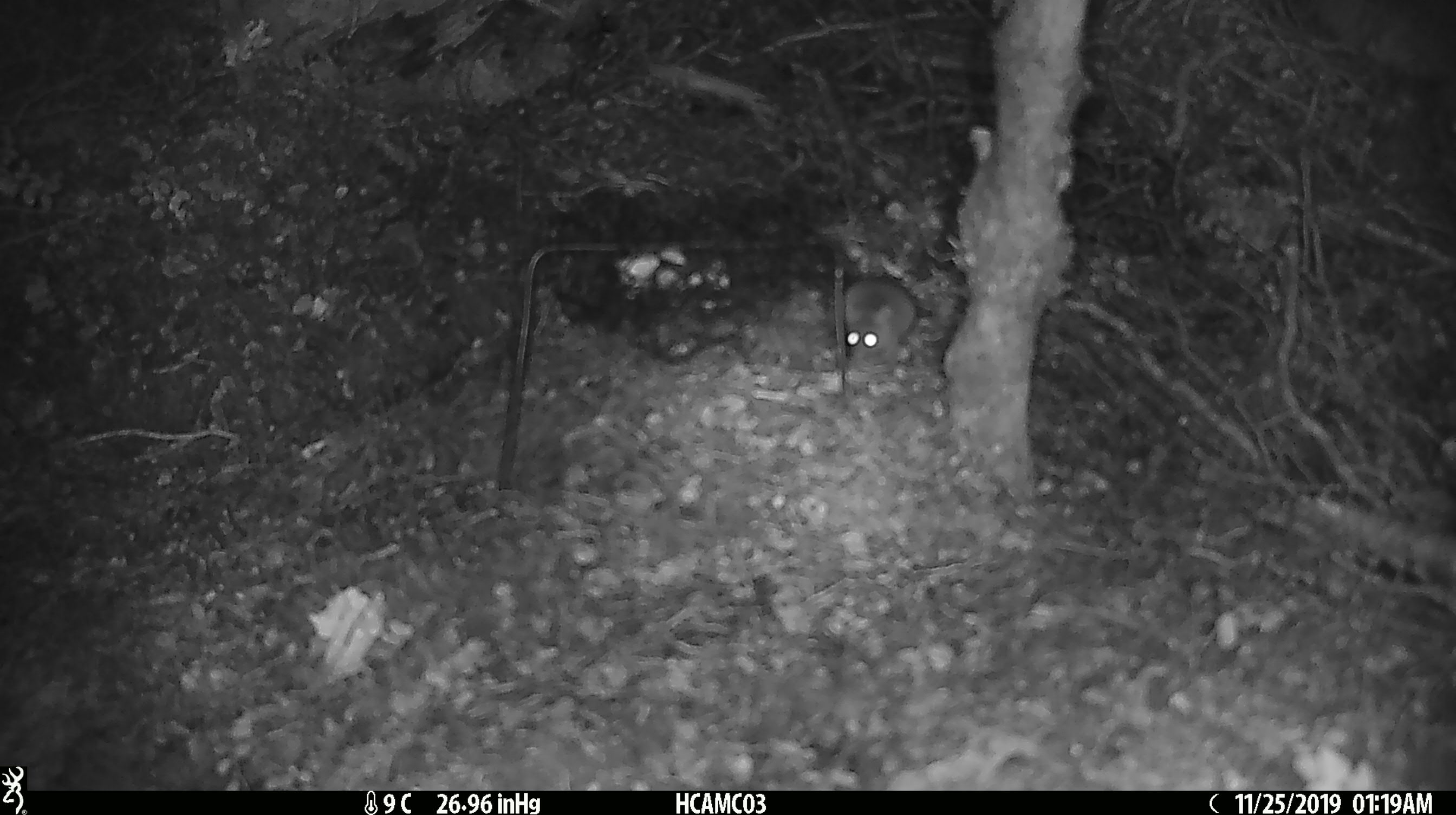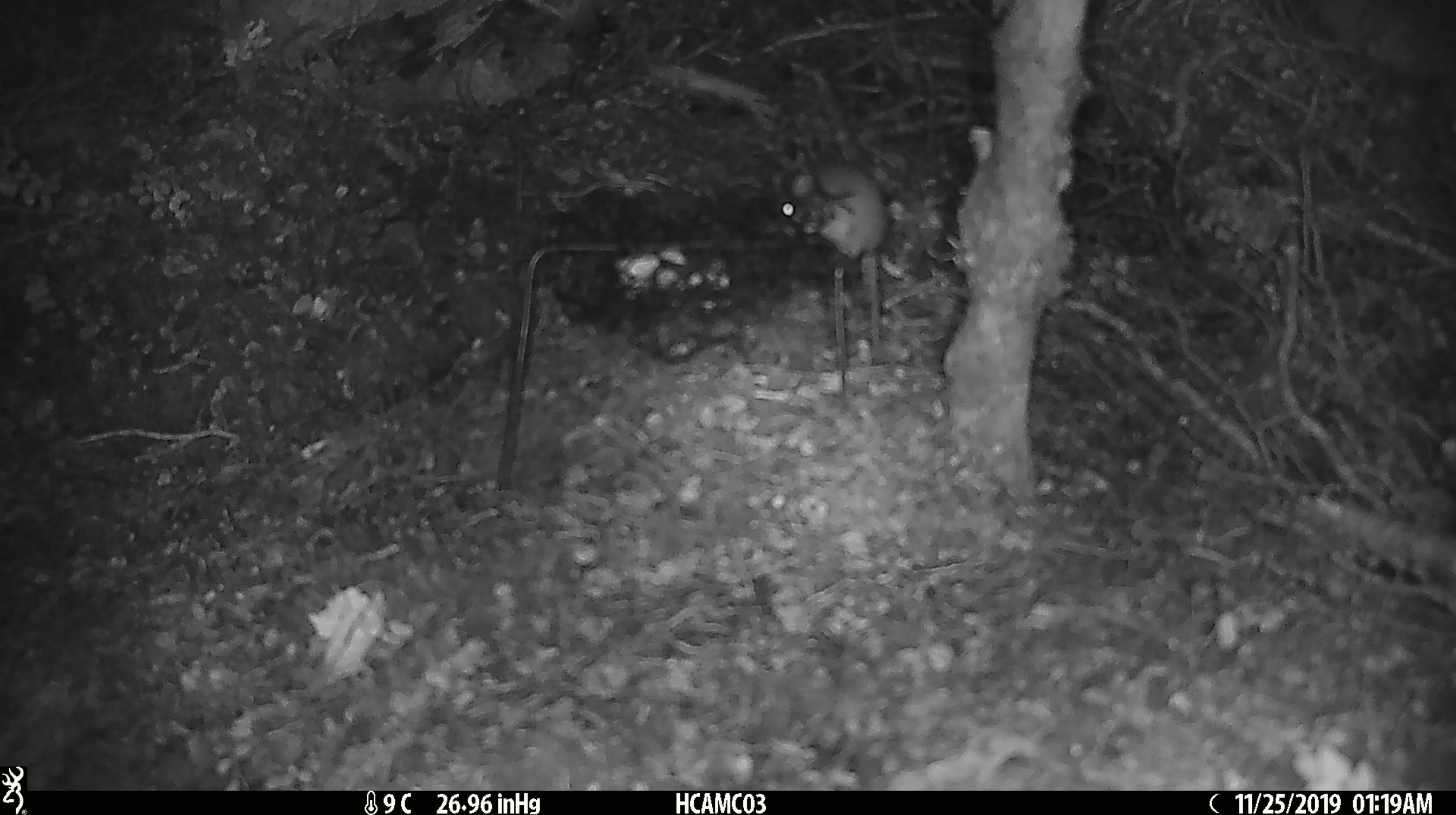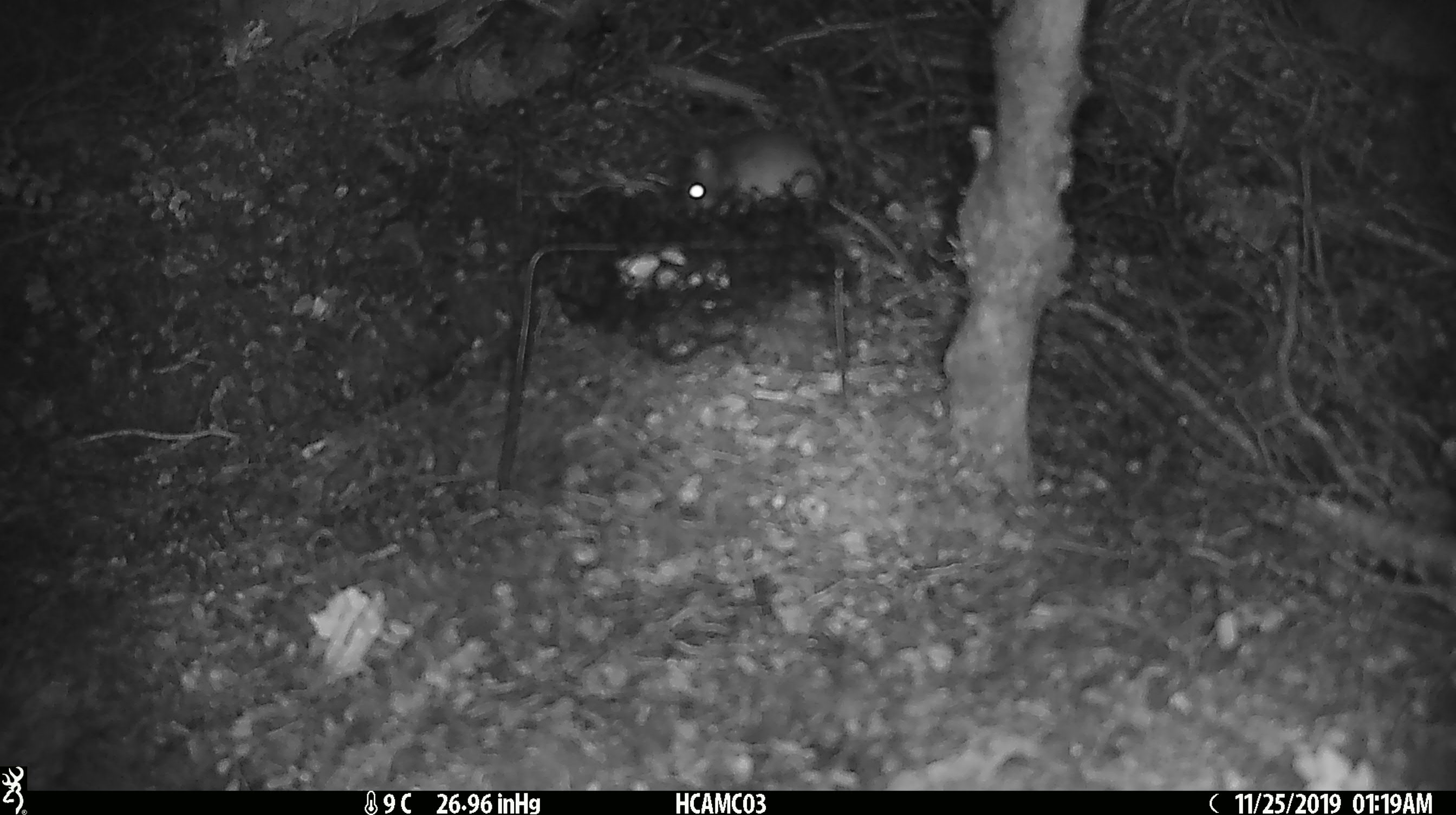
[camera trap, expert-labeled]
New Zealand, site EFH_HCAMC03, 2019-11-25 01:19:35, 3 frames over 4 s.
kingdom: Animalia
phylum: Chordata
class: Mammalia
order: Rodentia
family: Muridae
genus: Mus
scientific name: Mus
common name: mouse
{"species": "mouse (Mus)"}